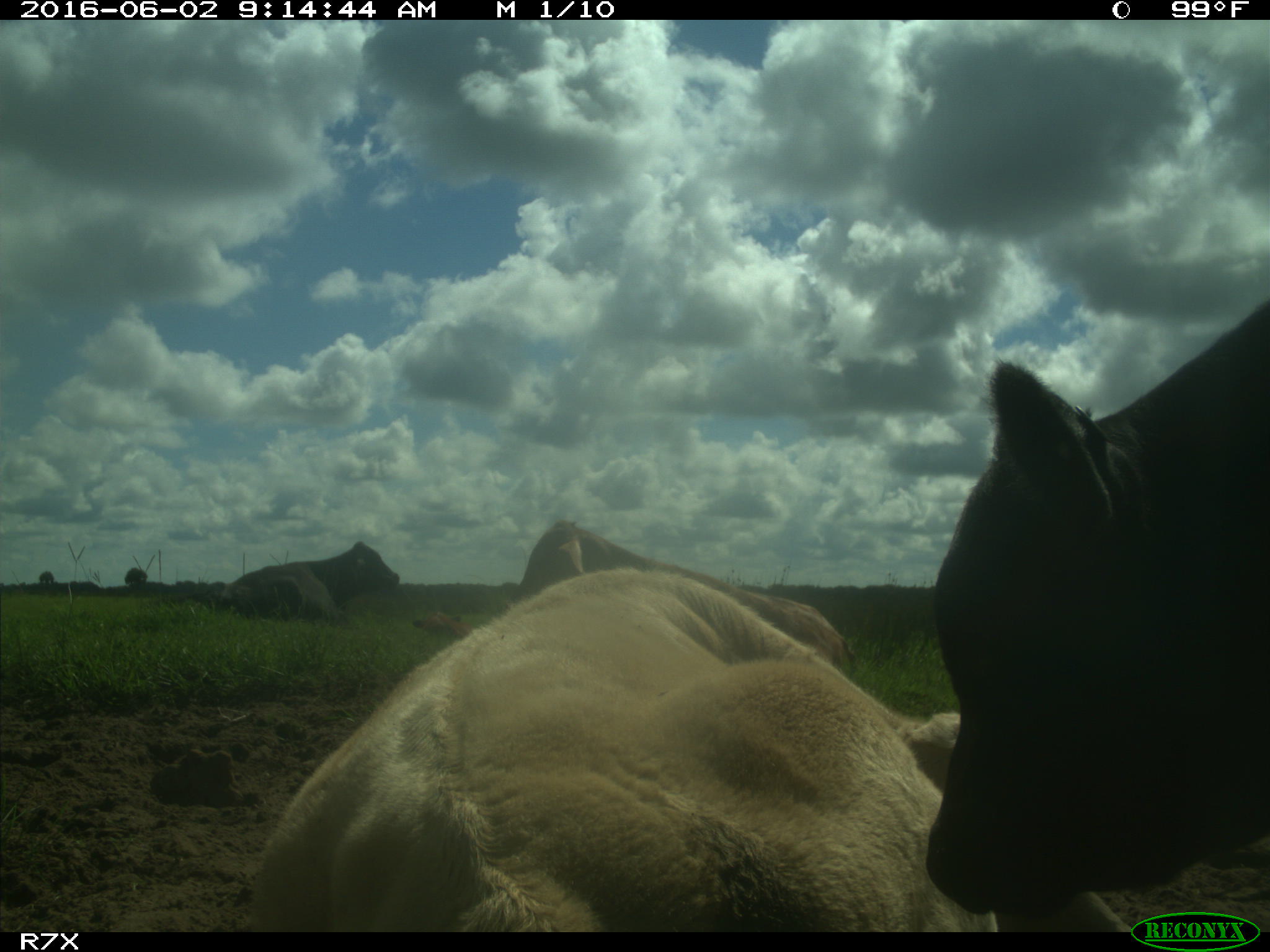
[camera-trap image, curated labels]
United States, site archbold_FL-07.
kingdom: Animalia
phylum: Chordata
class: Mammalia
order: Artiodactyla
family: Bovidae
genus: Bos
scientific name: Bos taurus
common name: domestic cow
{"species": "Bos taurus (domestic cow)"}